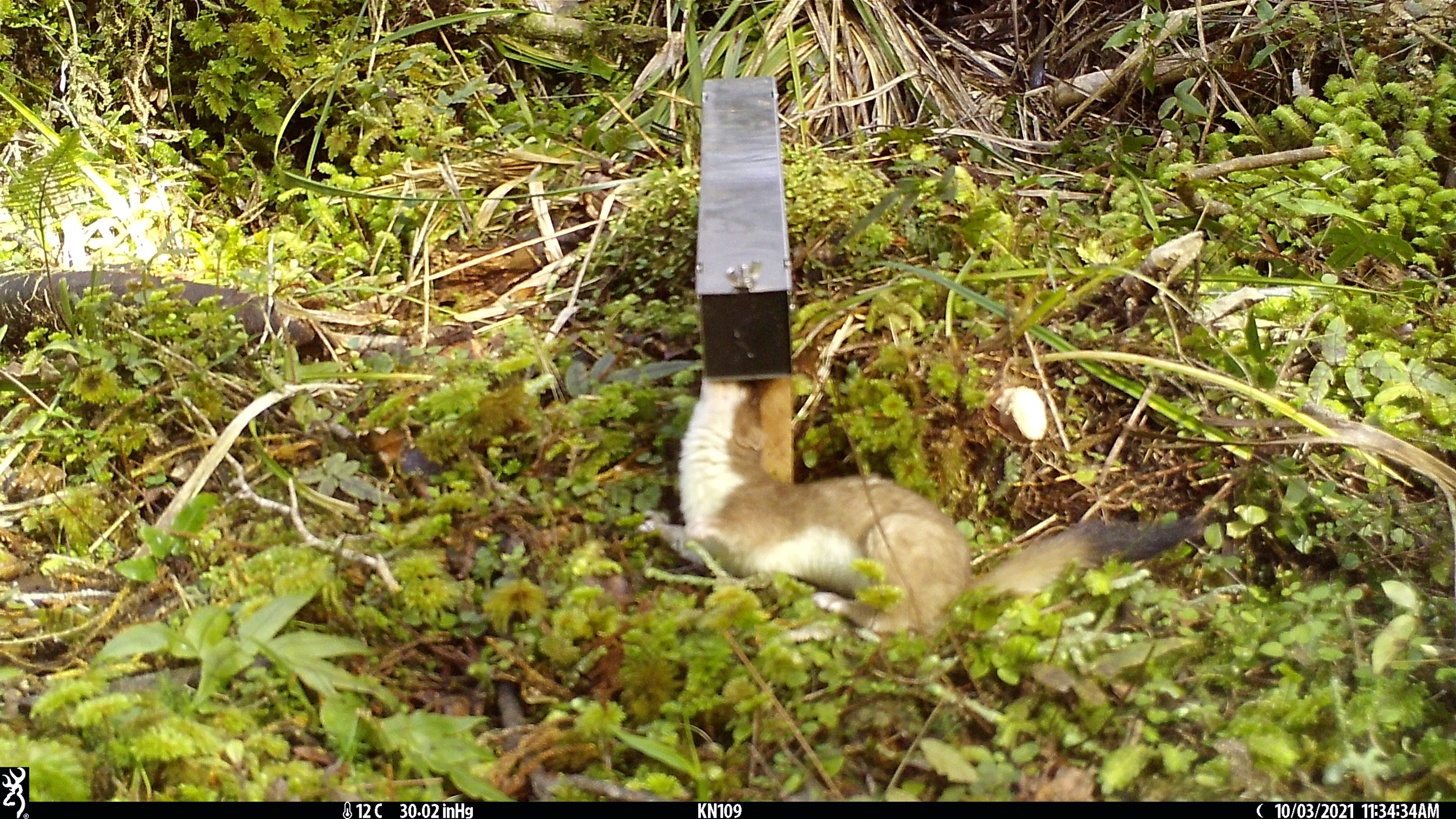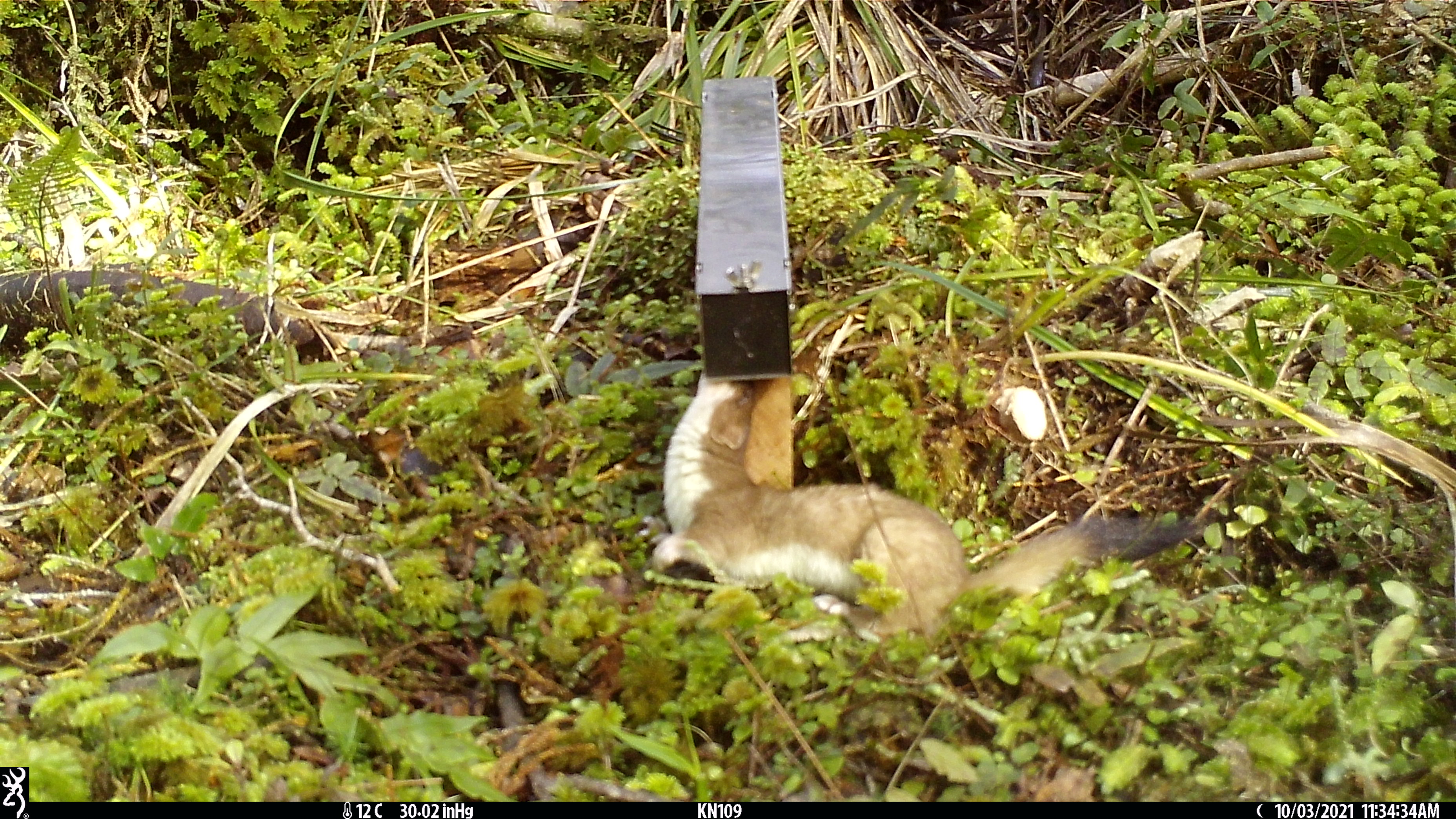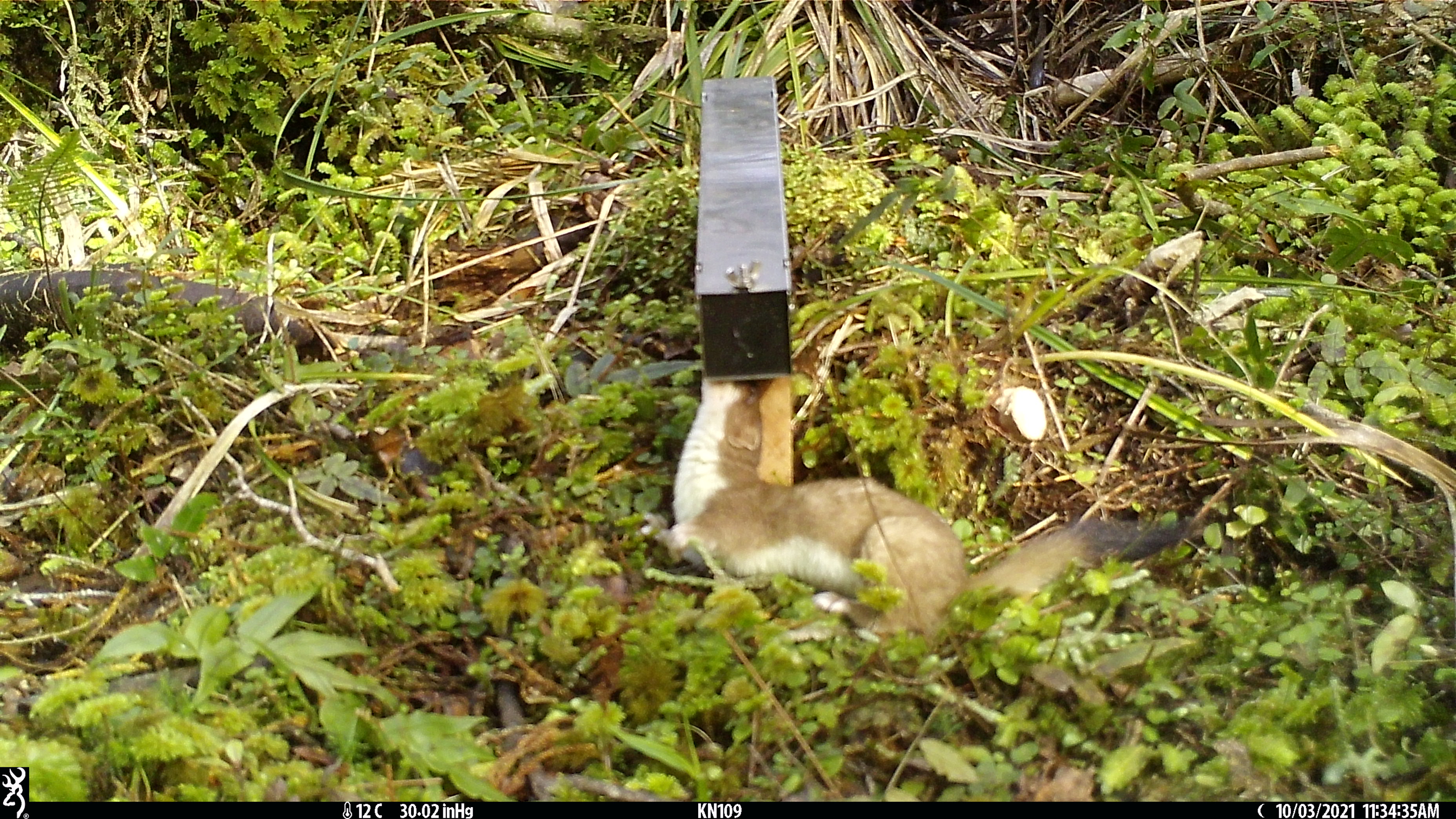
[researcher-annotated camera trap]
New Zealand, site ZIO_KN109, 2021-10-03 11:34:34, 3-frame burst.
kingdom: Animalia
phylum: Chordata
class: Mammalia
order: Carnivora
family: Mustelidae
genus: Mustela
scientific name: Mustela erminea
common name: stoat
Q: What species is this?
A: Stoat (Mustela erminea).